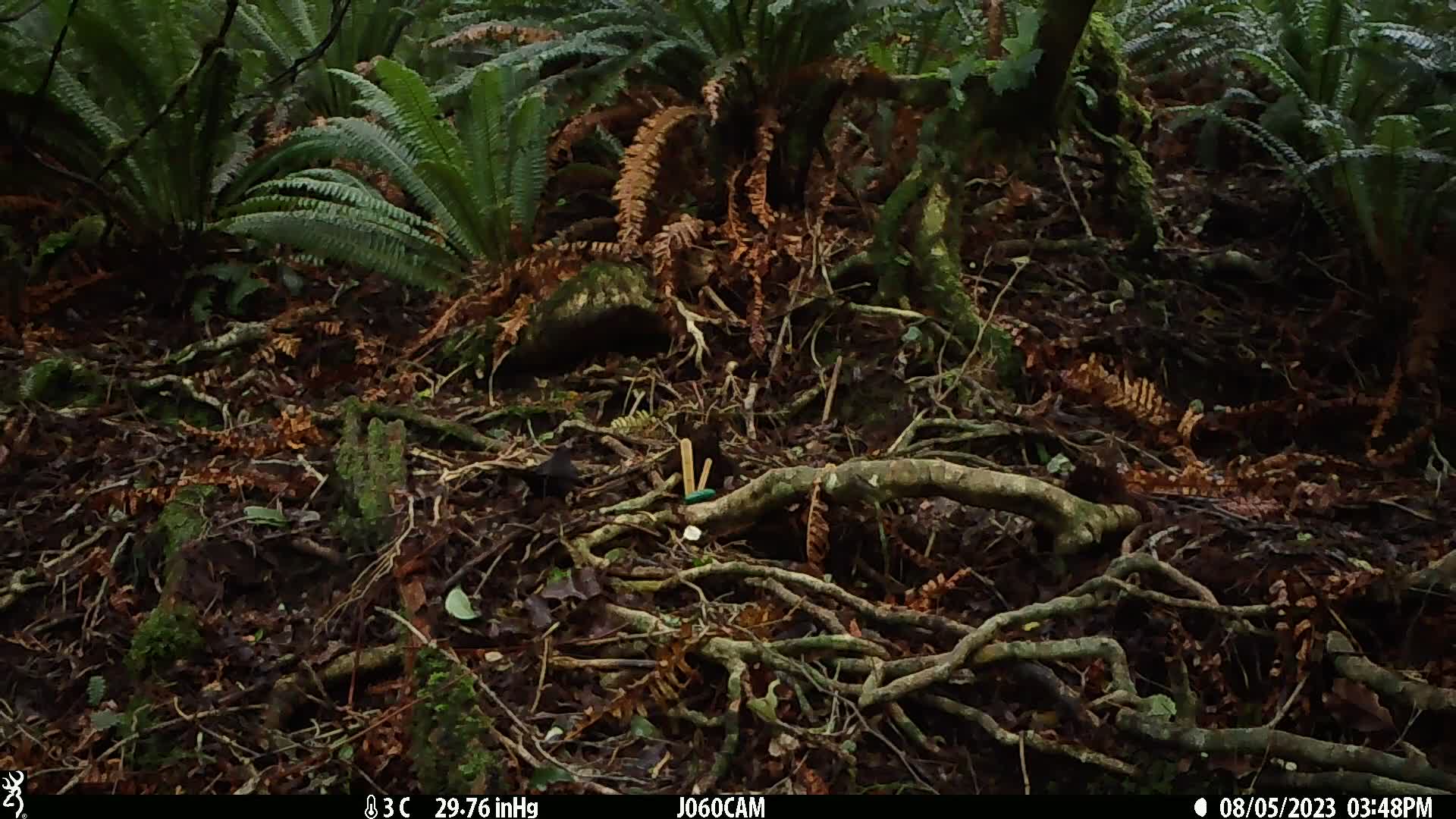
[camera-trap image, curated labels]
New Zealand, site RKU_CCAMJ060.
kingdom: Animalia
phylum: Chordata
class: Aves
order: Passeriformes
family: Turdidae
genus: Turdus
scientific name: Turdus merula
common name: eurasian blackbird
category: blackbird